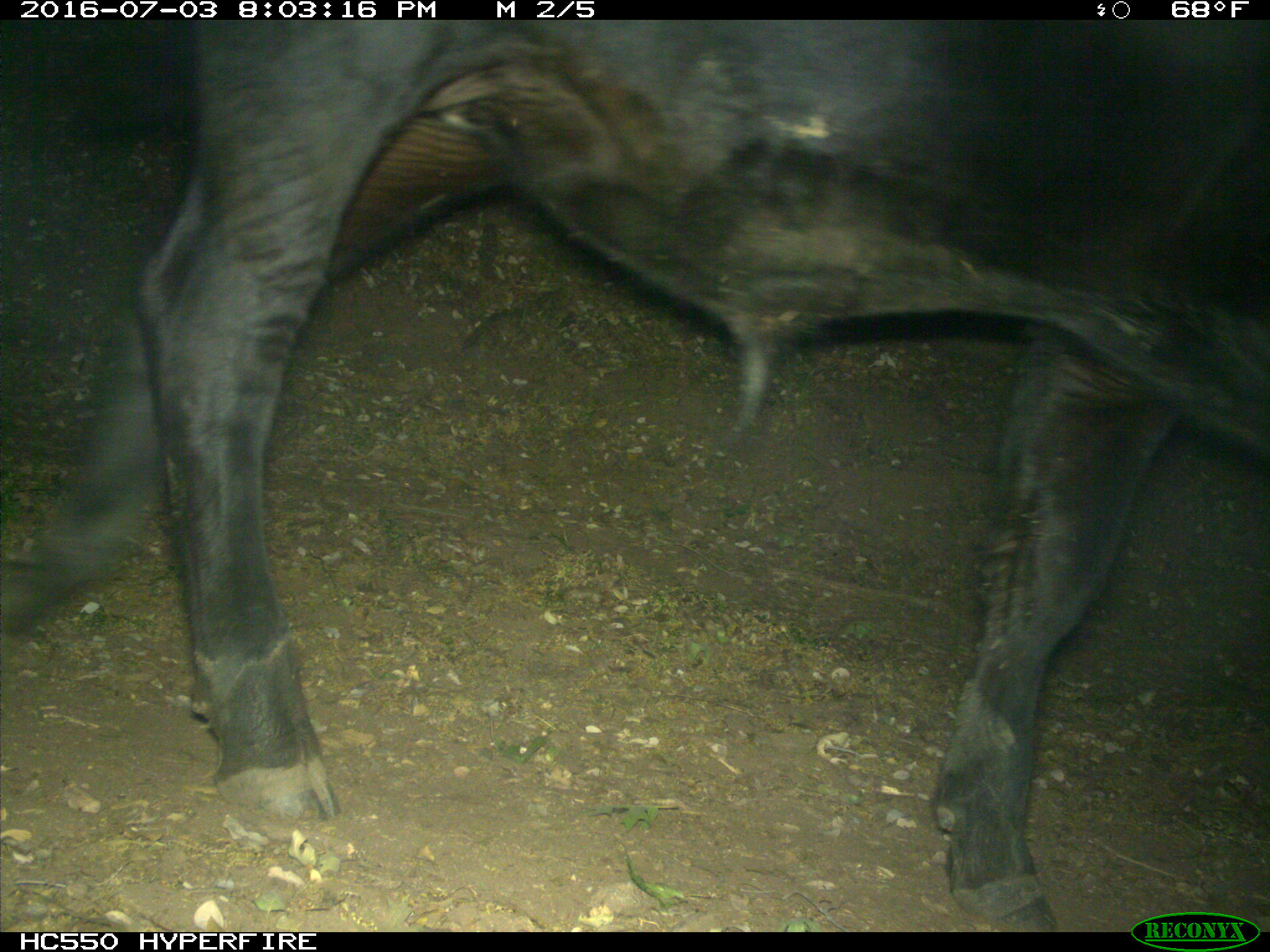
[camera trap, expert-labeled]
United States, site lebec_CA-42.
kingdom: Animalia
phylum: Chordata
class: Mammalia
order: Artiodactyla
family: Bovidae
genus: Bos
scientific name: Bos taurus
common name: domestic cow